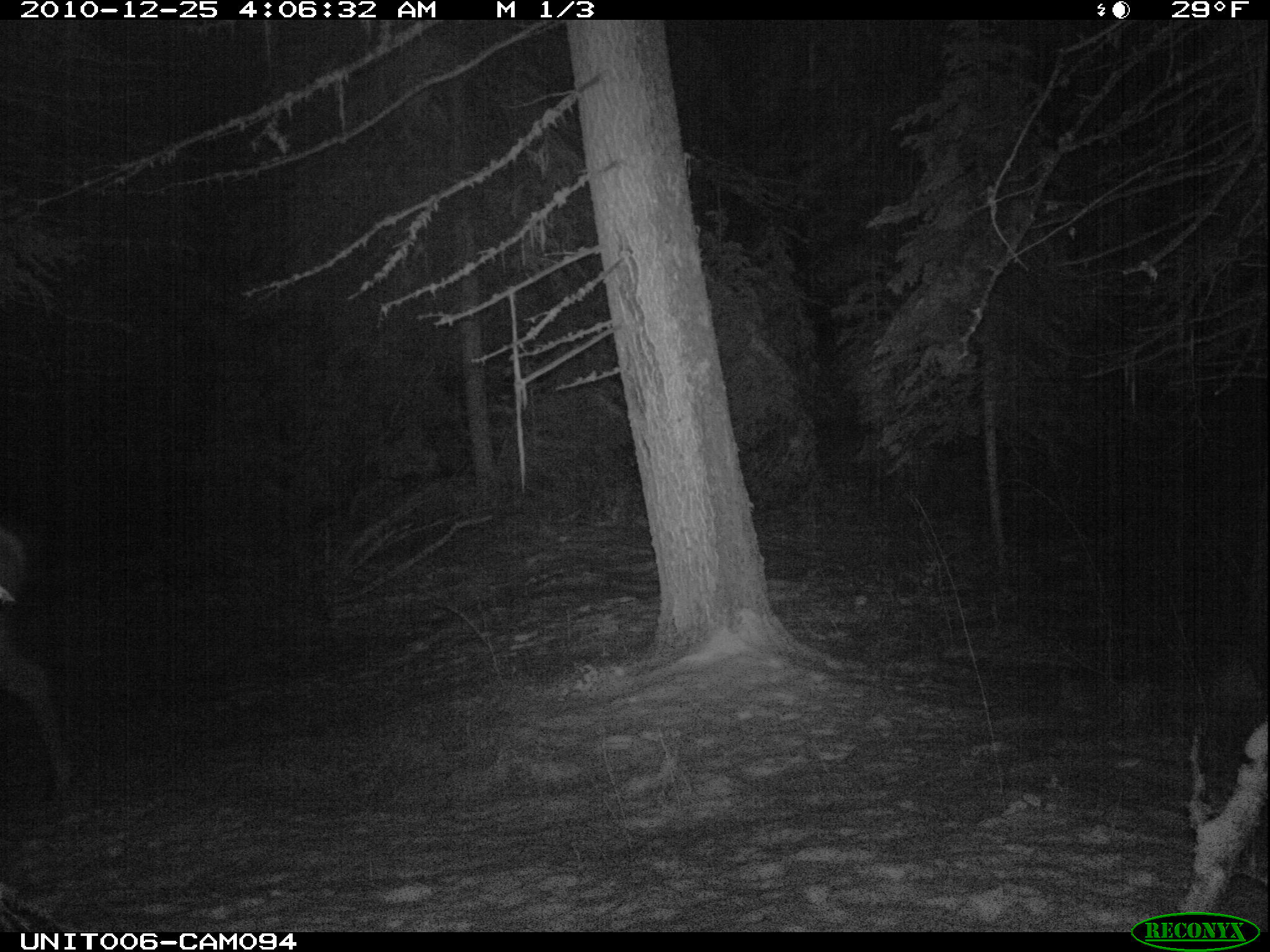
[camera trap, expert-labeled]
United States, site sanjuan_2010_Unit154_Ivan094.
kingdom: Animalia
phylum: Chordata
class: Mammalia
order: Artiodactyla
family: Cervidae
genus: Cervus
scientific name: Cervus elaphus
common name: red deer